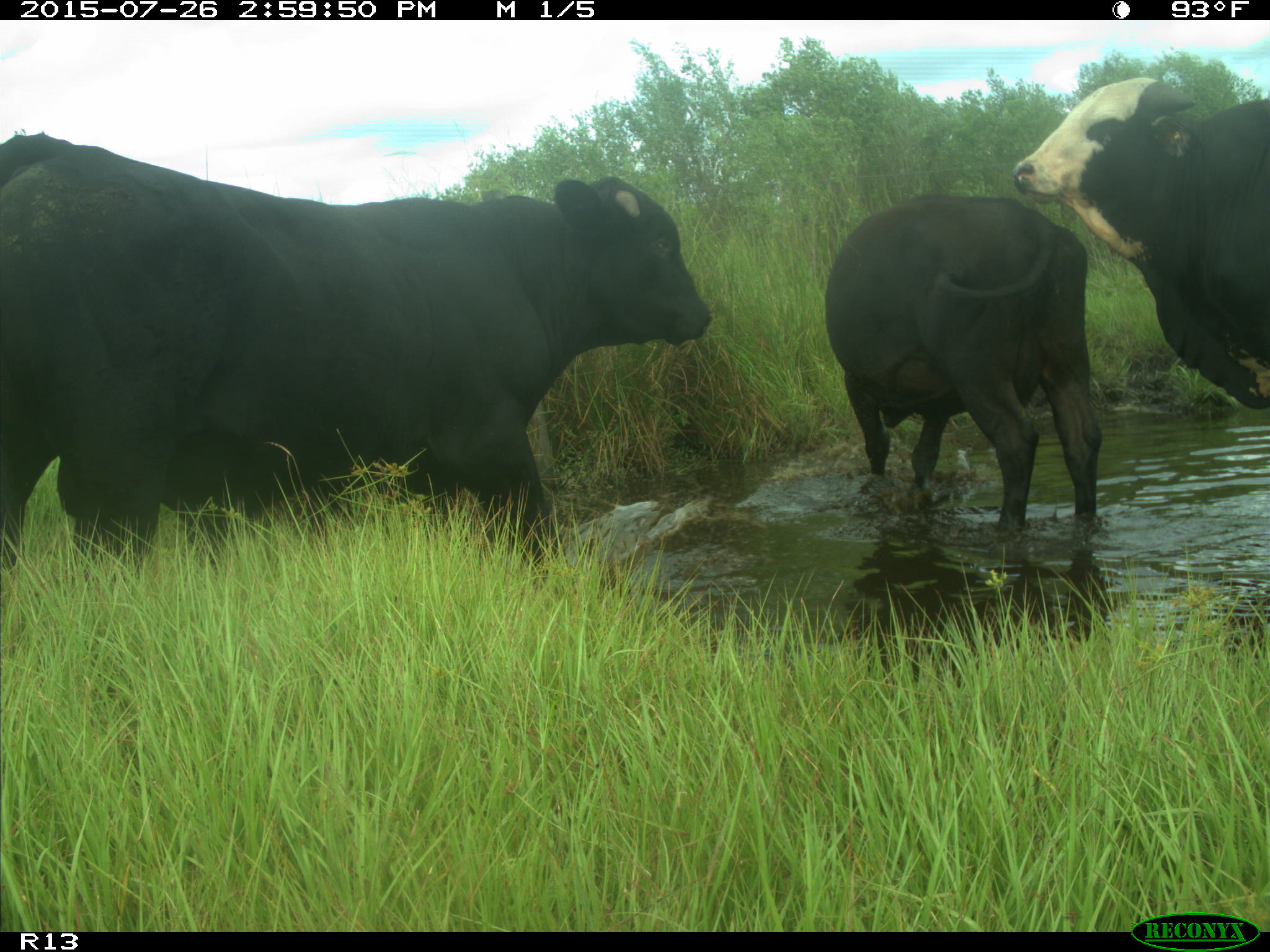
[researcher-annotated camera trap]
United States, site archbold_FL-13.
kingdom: Animalia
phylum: Chordata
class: Mammalia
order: Artiodactyla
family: Bovidae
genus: Bos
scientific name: Bos taurus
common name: domestic cow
Bos taurus (domestic cow).